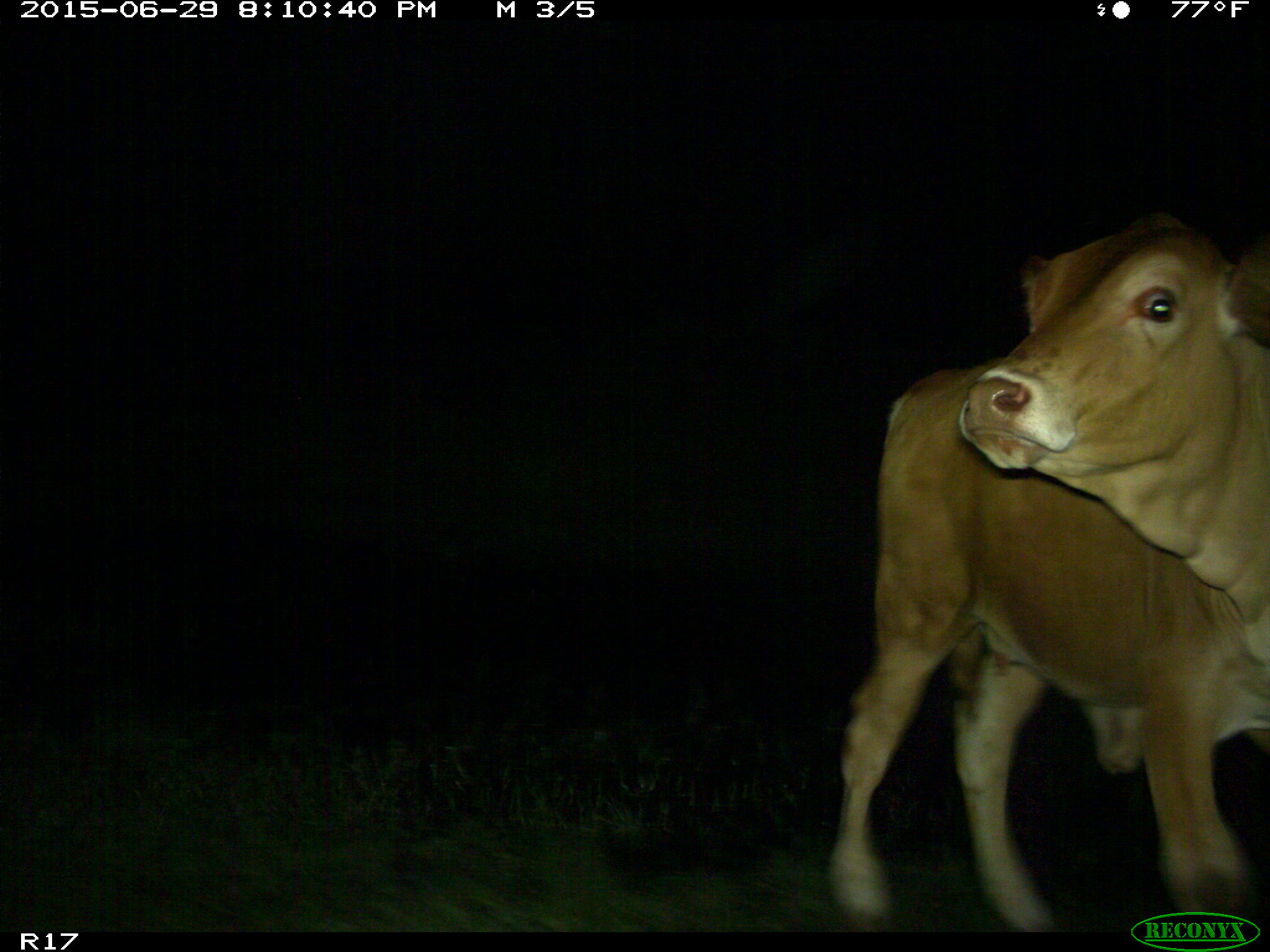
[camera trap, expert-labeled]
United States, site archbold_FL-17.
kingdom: Animalia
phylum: Chordata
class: Mammalia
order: Artiodactyla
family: Bovidae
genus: Bos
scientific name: Bos taurus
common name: domestic cow